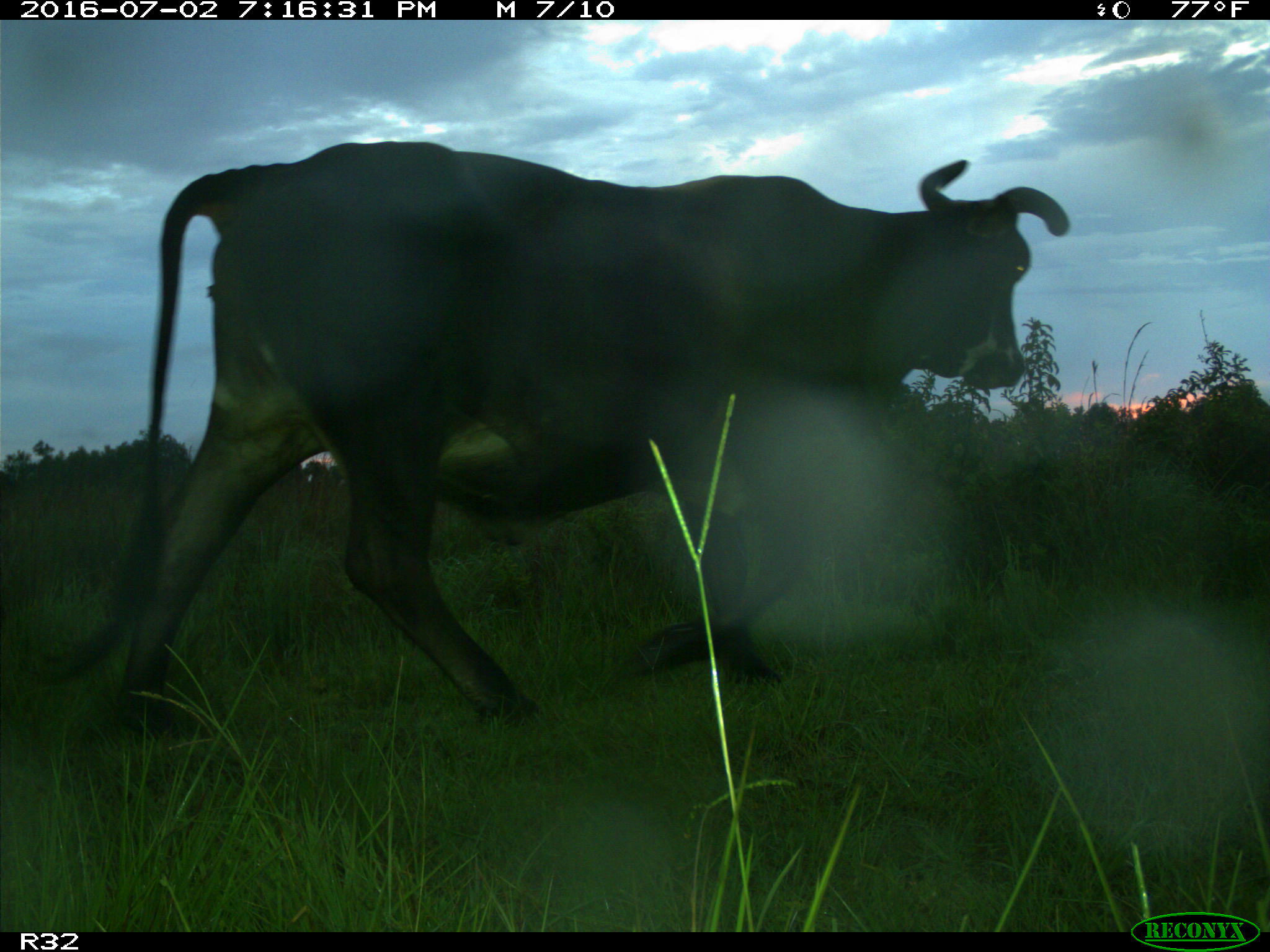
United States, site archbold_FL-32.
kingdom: Animalia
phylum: Chordata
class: Mammalia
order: Artiodactyla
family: Bovidae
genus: Bos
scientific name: Bos taurus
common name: domestic cow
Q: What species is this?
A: Bos taurus (domestic cow).